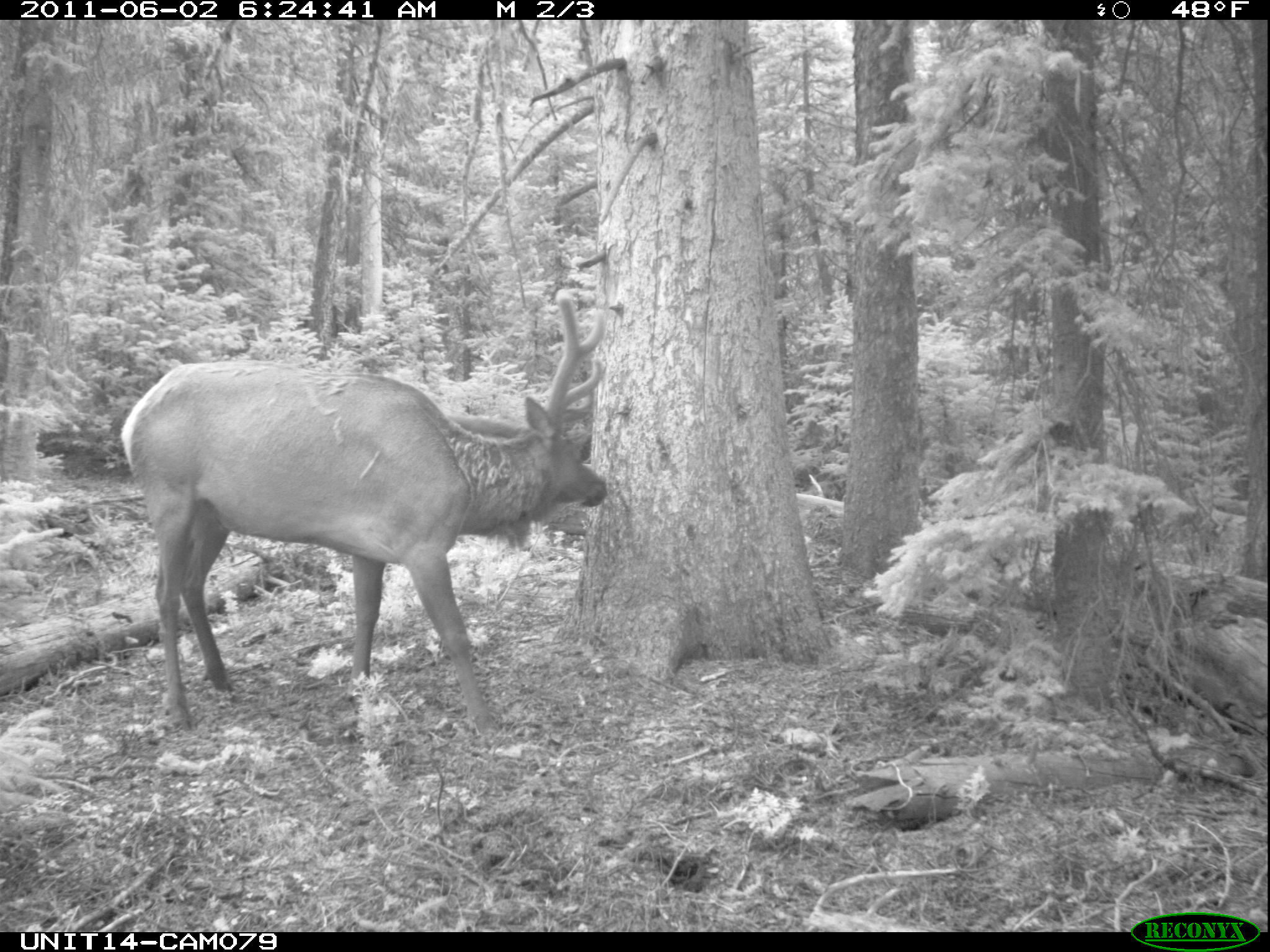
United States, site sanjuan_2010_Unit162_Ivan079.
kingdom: Animalia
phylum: Chordata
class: Mammalia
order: Artiodactyla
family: Cervidae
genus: Cervus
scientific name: Cervus elaphus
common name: red deer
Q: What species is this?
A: Cervus elaphus (red deer).